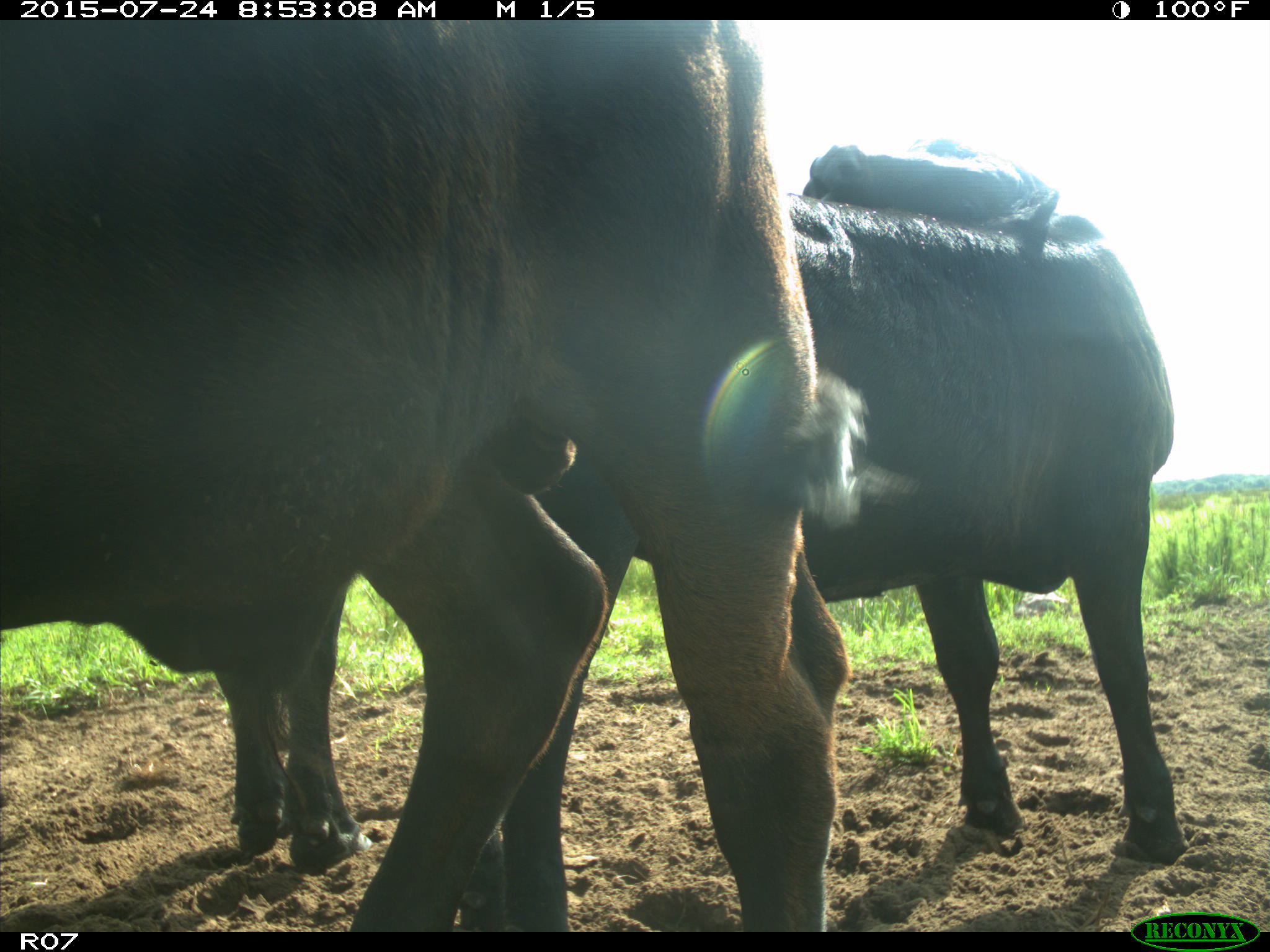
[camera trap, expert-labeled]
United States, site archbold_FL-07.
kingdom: Animalia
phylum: Chordata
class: Mammalia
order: Artiodactyla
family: Bovidae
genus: Bos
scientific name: Bos taurus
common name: domestic cow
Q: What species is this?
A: Bos taurus (domestic cow).